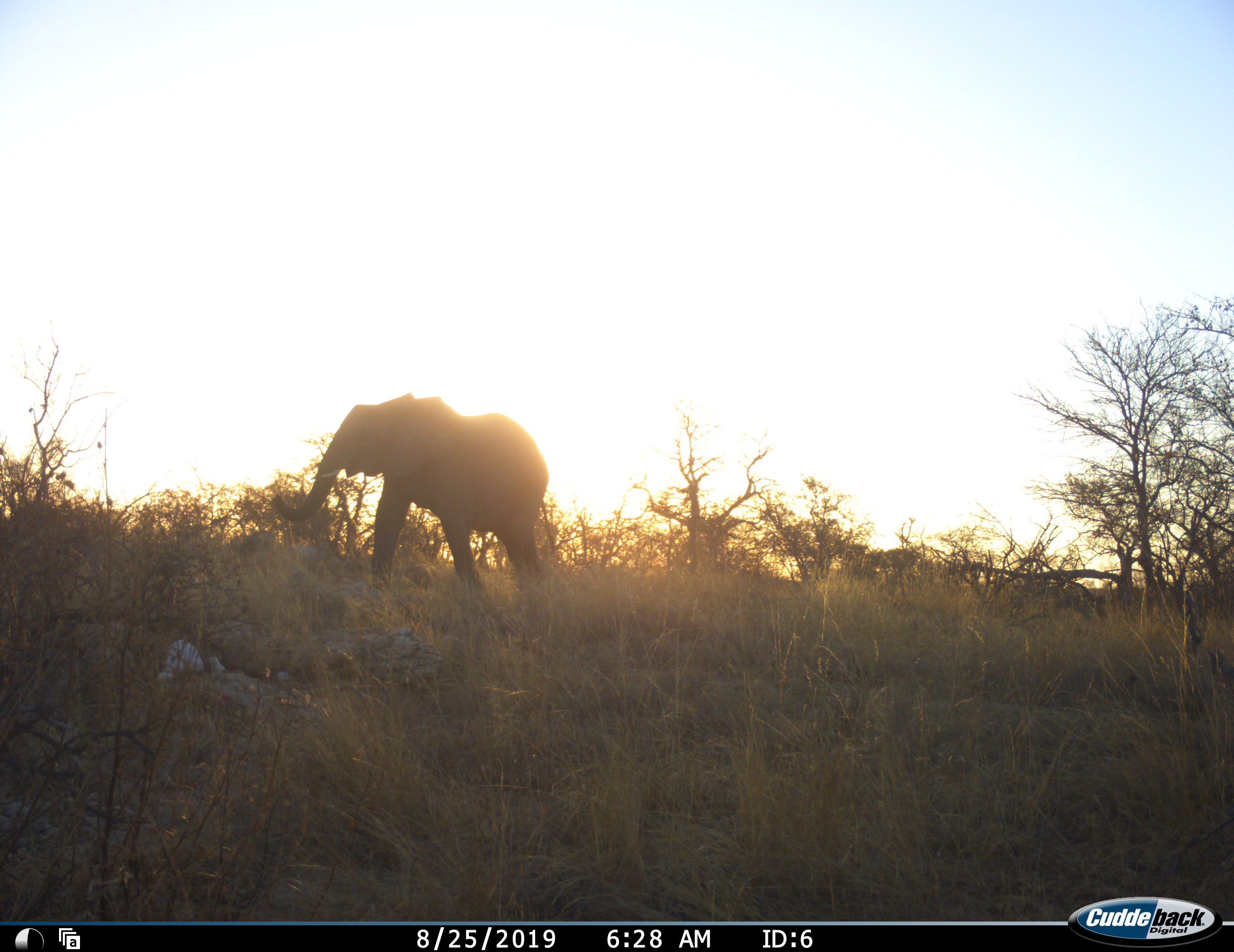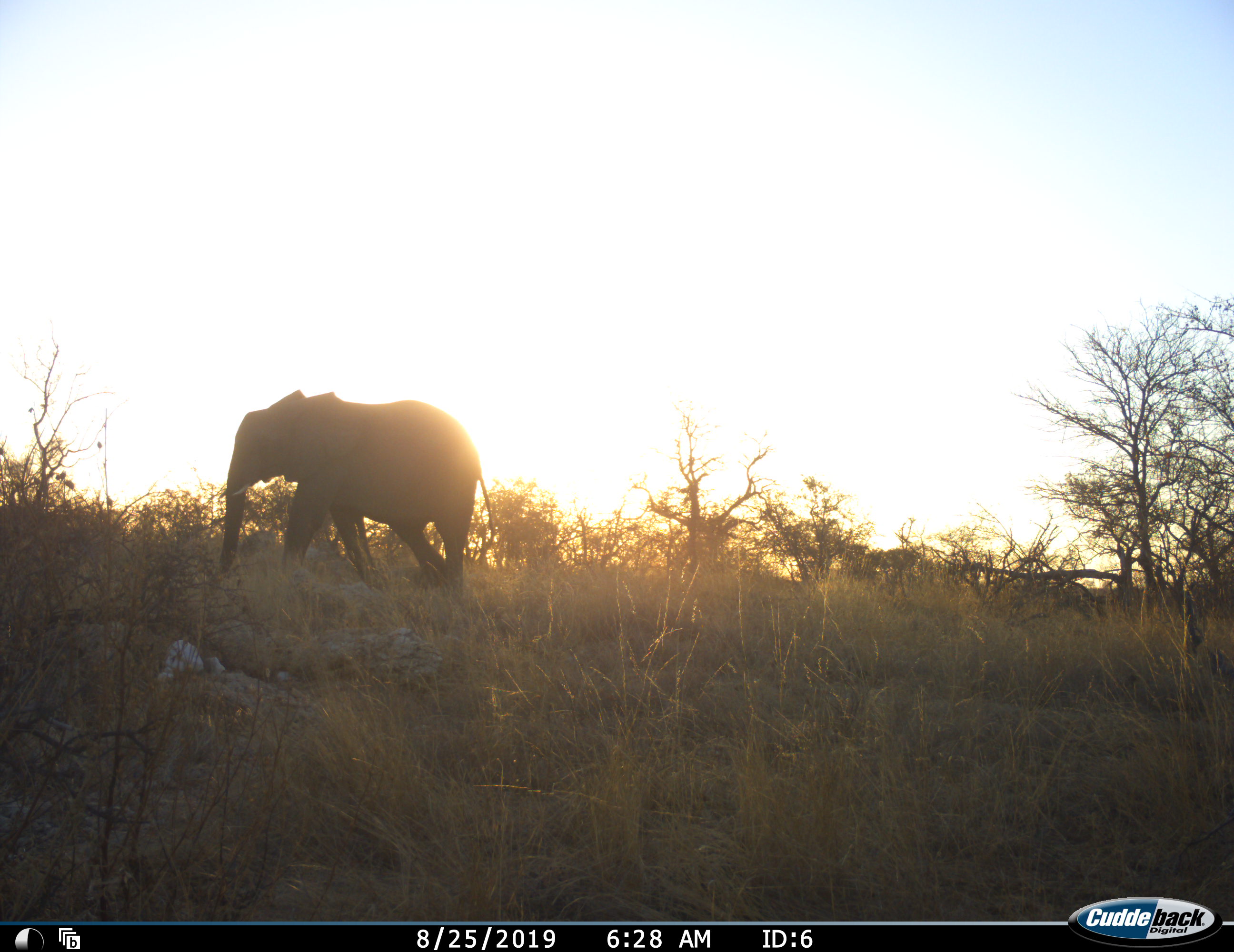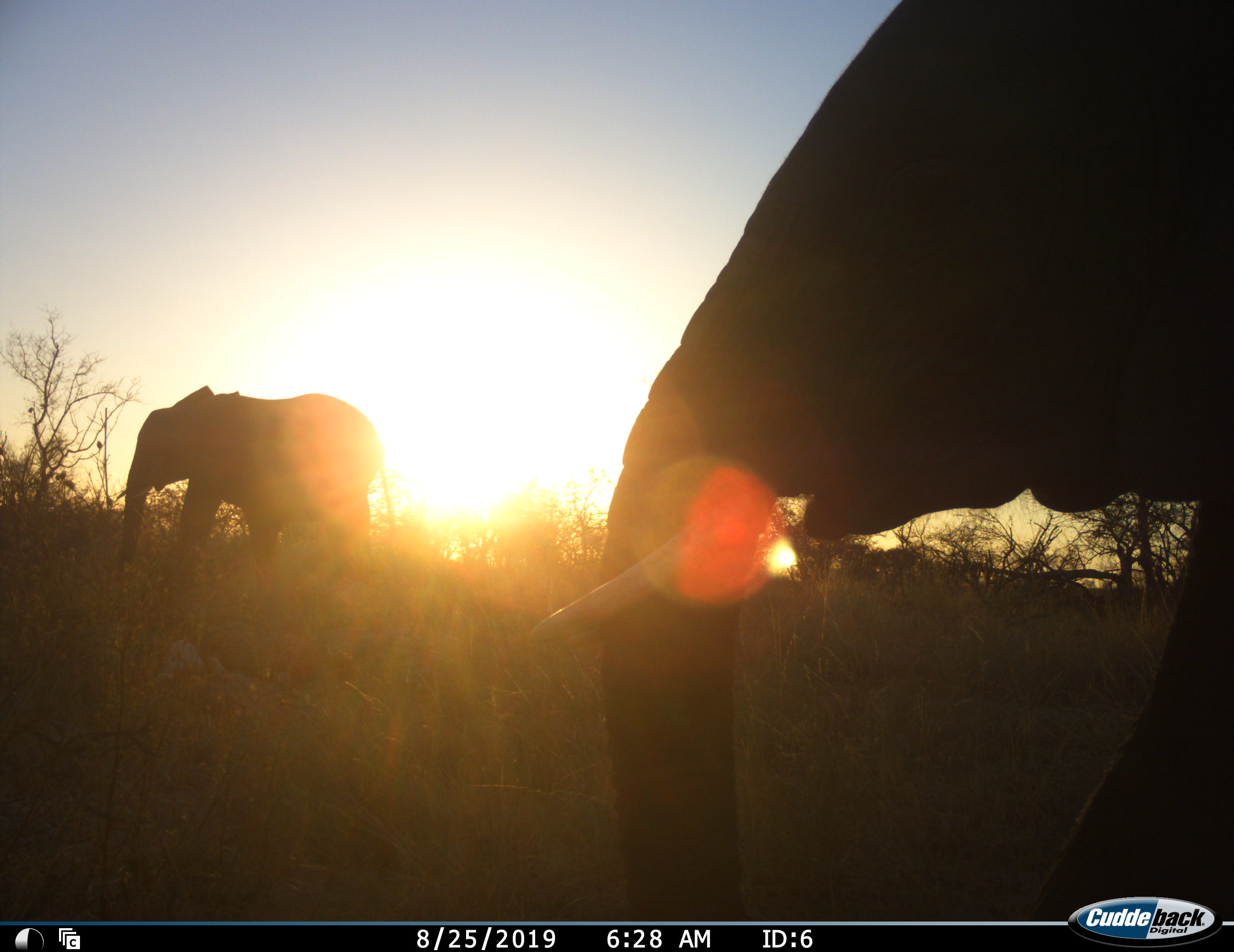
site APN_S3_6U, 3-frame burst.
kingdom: Animalia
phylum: Chordata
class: Mammalia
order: Proboscidea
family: Elephantidae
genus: Loxodonta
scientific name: Loxodonta africana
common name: african bush elephant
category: elephant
Elephant (african bush elephant) (Loxodonta africana), count 2. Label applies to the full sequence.